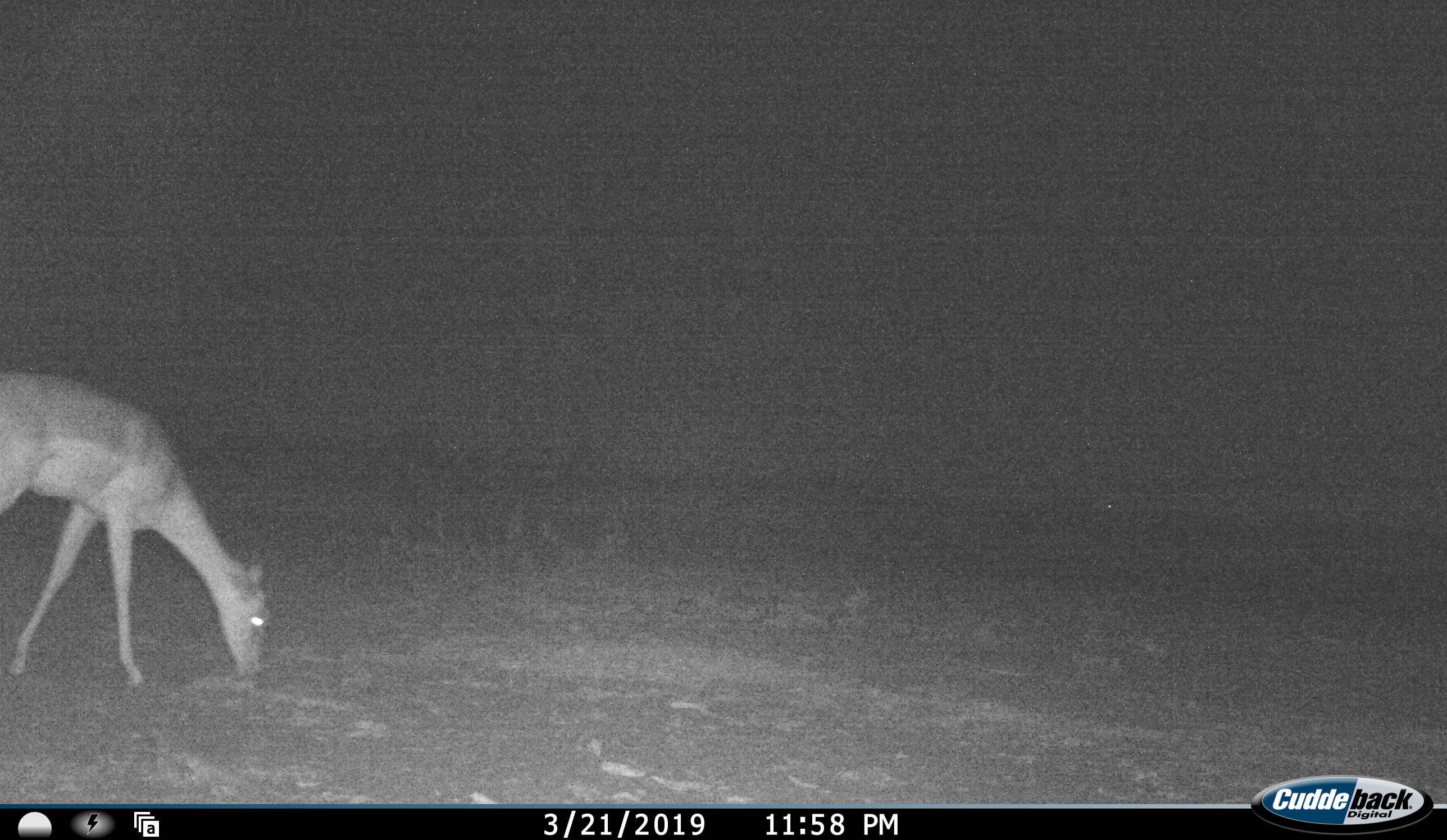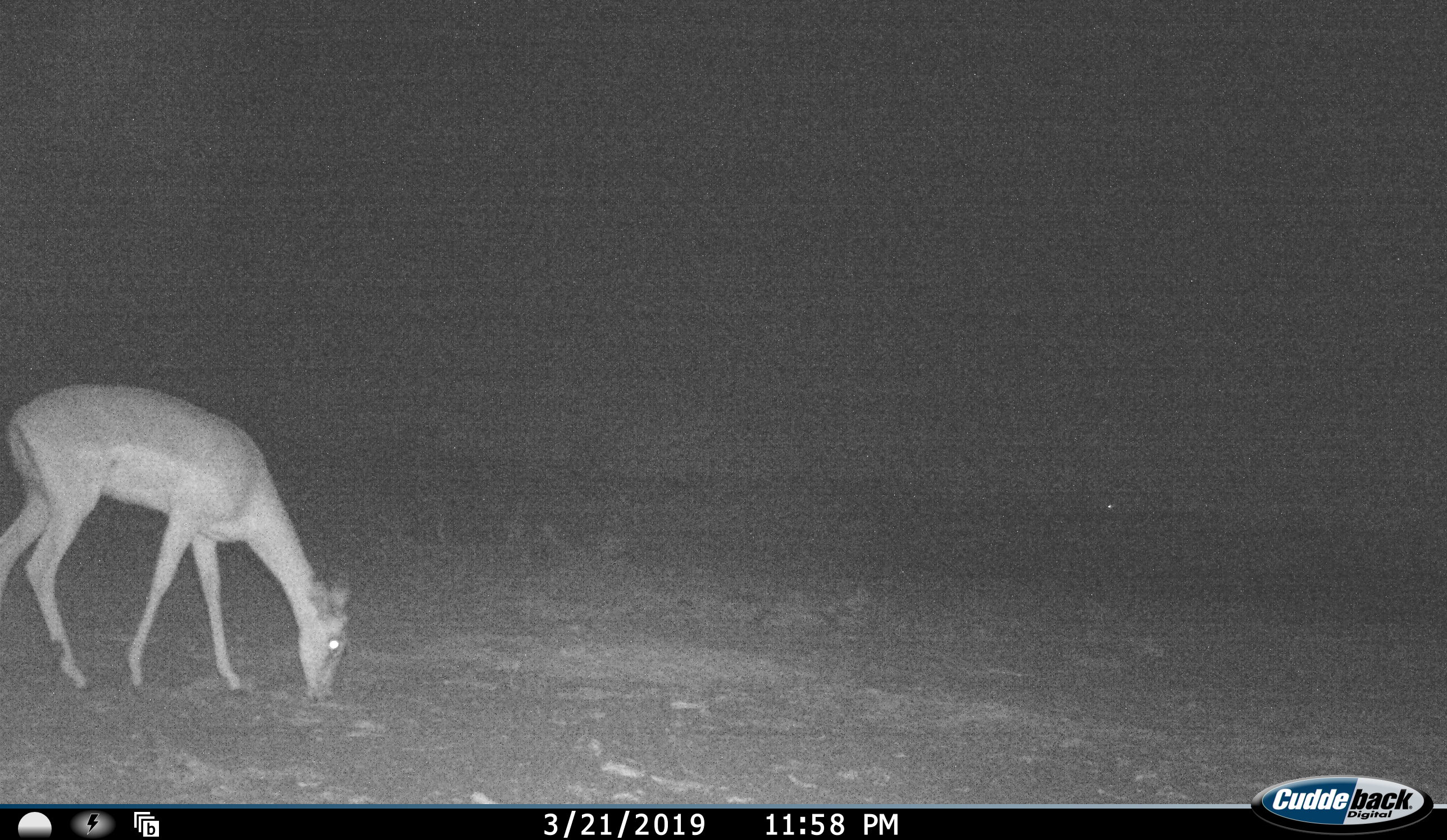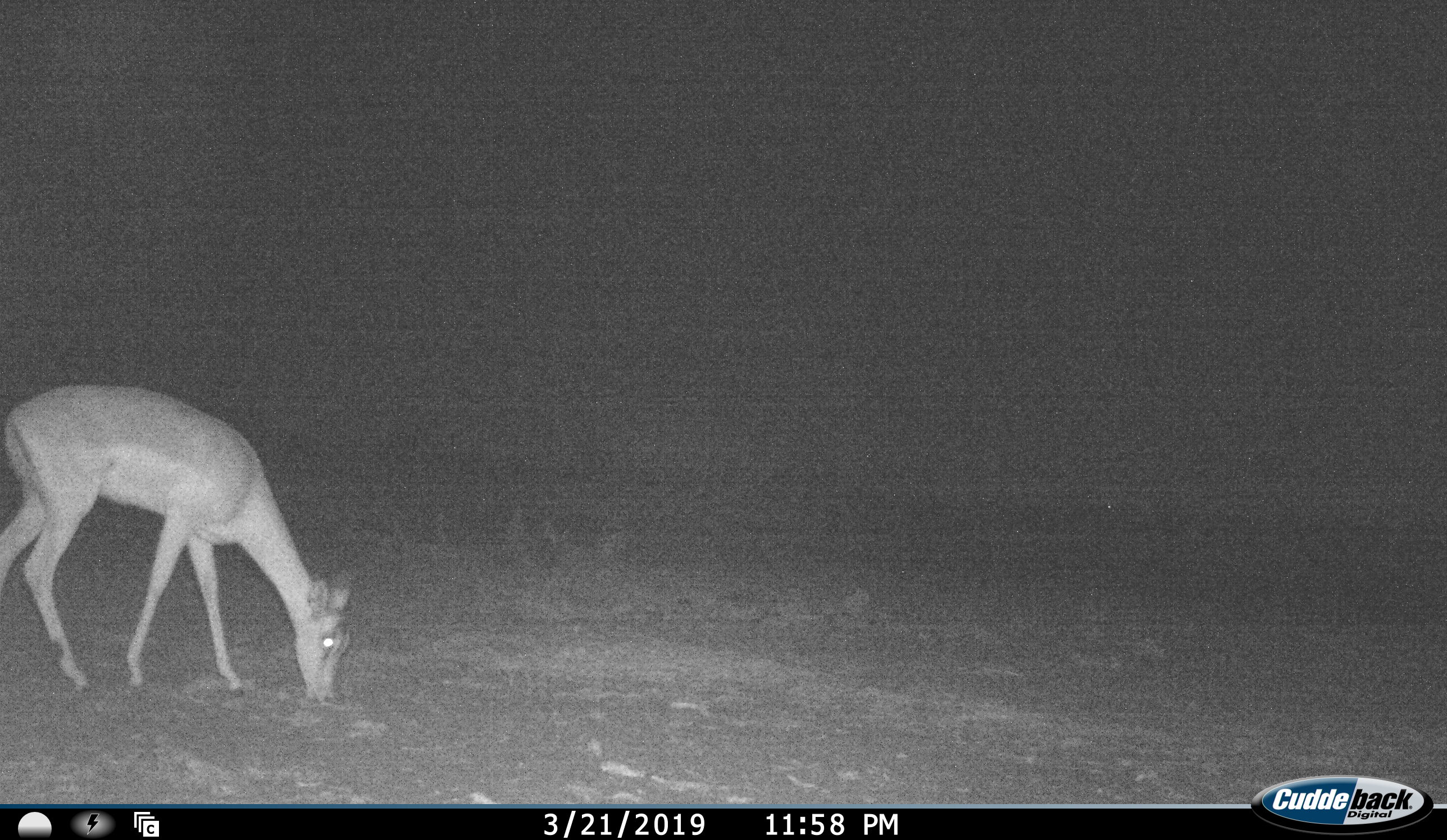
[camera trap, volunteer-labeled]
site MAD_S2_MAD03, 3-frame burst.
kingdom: Animalia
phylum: Chordata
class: Mammalia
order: Artiodactyla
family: Bovidae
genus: Aepyceros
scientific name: Aepyceros melampus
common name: impala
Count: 1.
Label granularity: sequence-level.